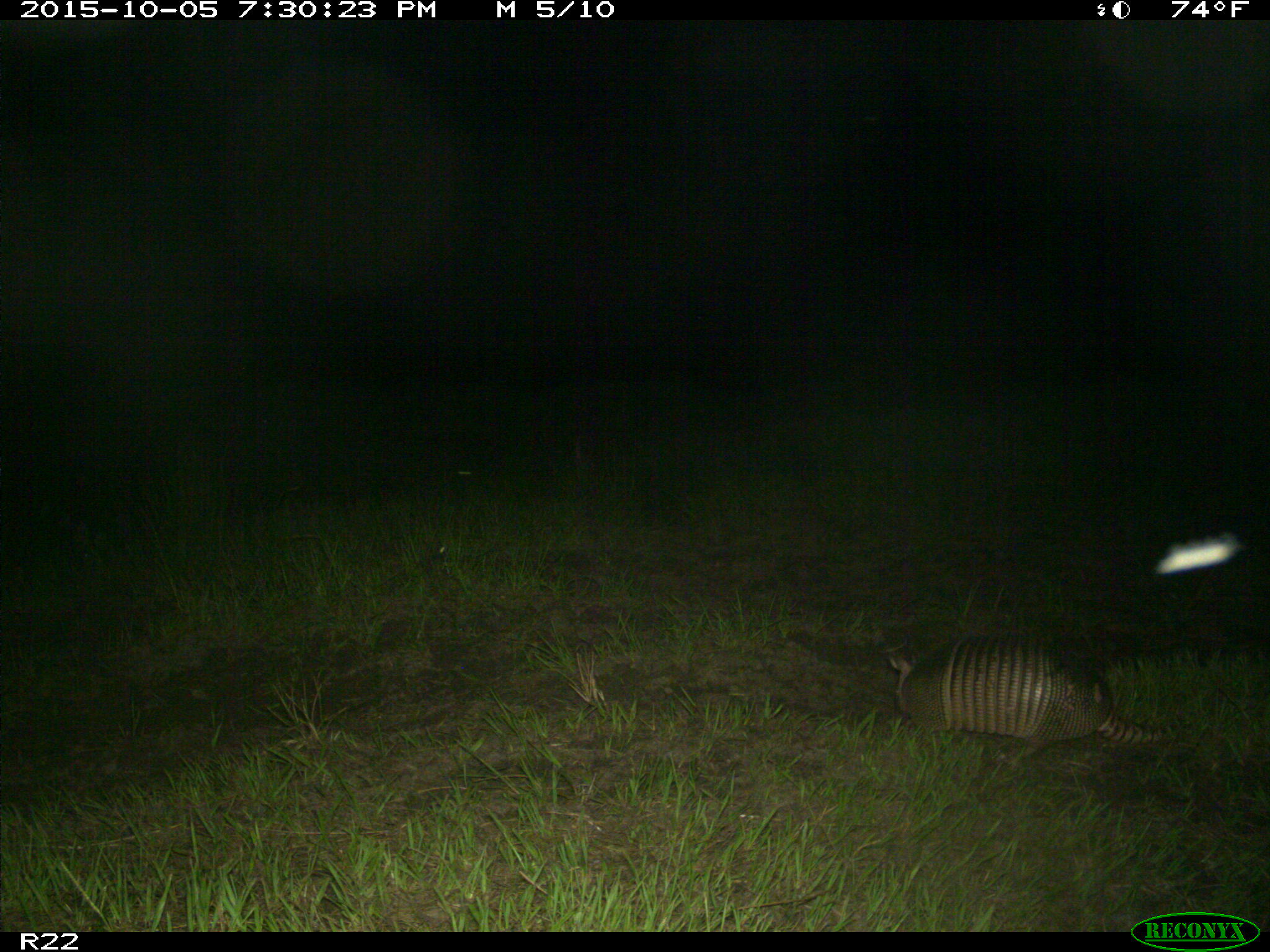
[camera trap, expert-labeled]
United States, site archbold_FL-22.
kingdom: Animalia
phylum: Chordata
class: Mammalia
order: Cingulata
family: Dasypodidae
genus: Dasypus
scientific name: Dasypus novemcinctus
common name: nine-banded armadillo